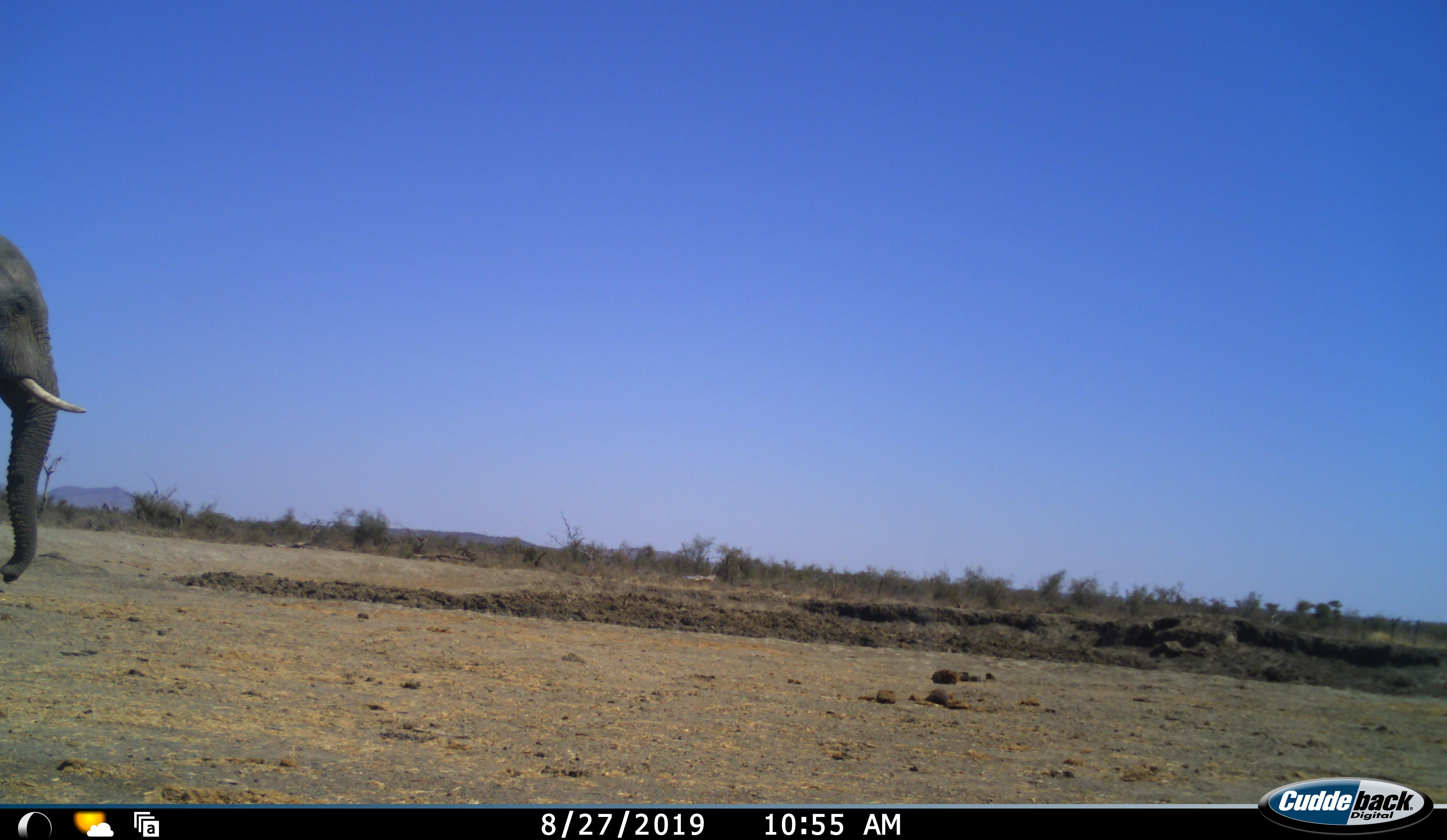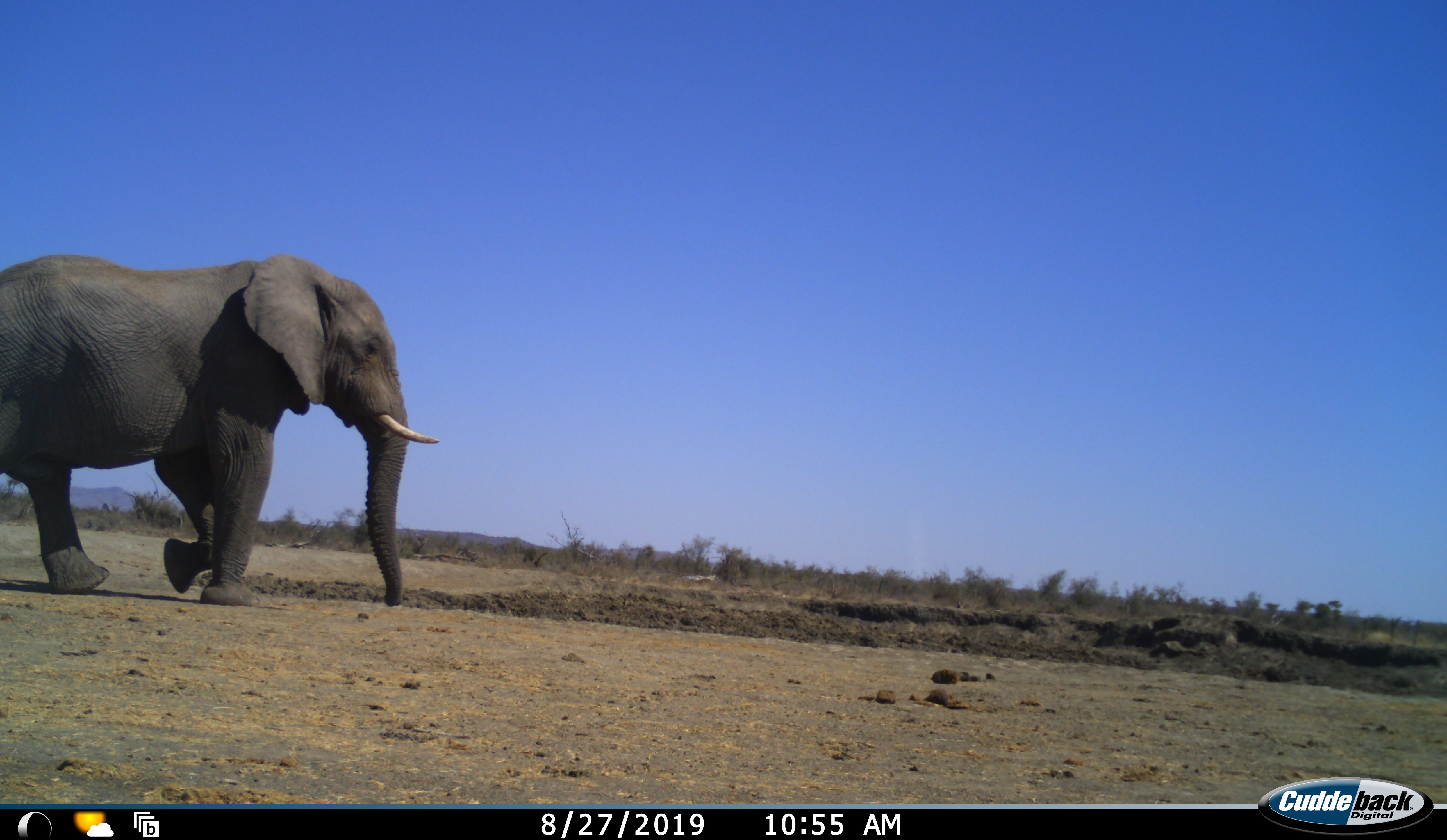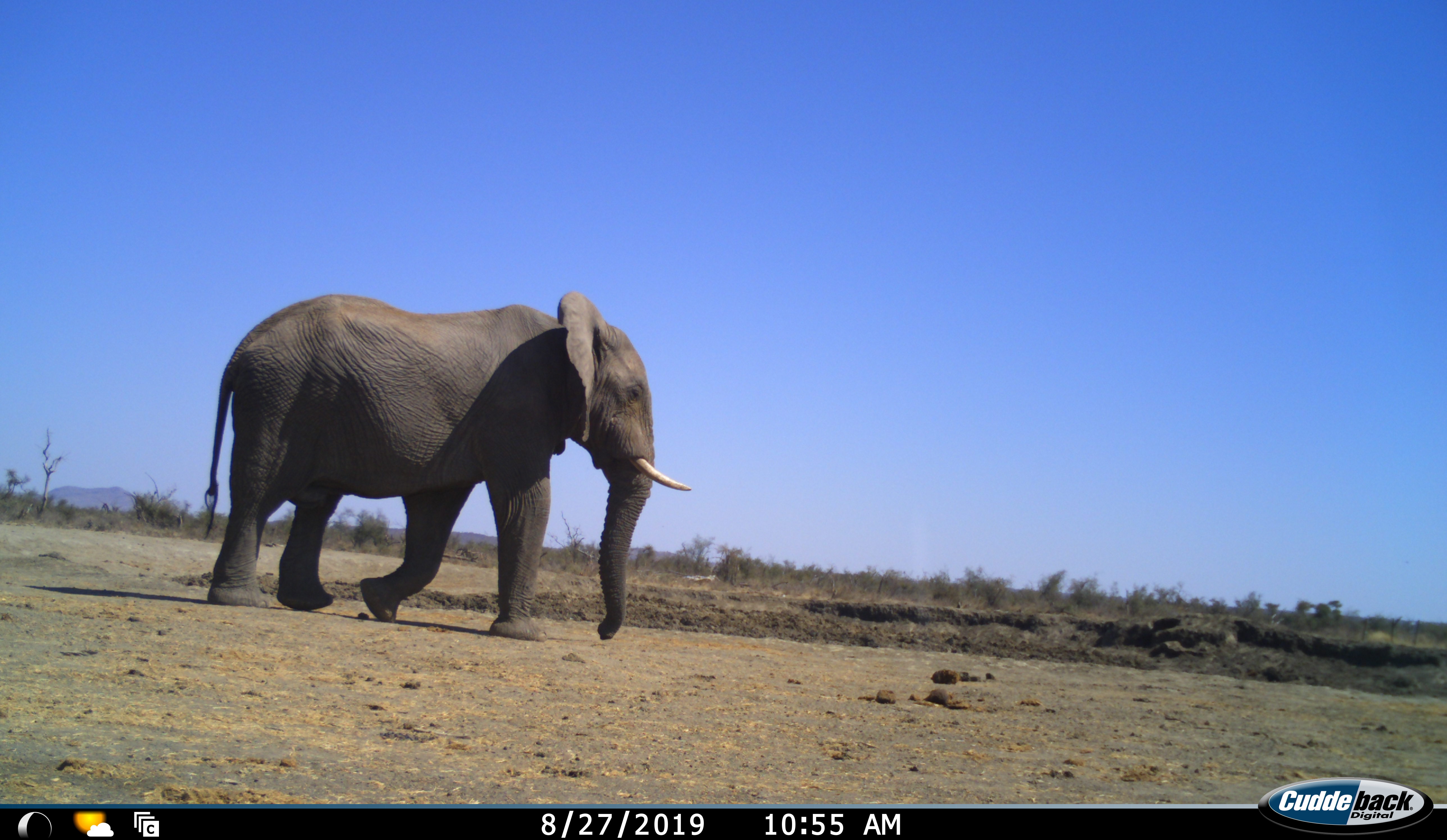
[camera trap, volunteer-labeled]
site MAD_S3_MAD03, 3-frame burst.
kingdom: Animalia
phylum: Chordata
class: Mammalia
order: Proboscidea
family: Elephantidae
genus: Loxodonta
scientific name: Loxodonta africana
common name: african bush elephant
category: elephant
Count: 1.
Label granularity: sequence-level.